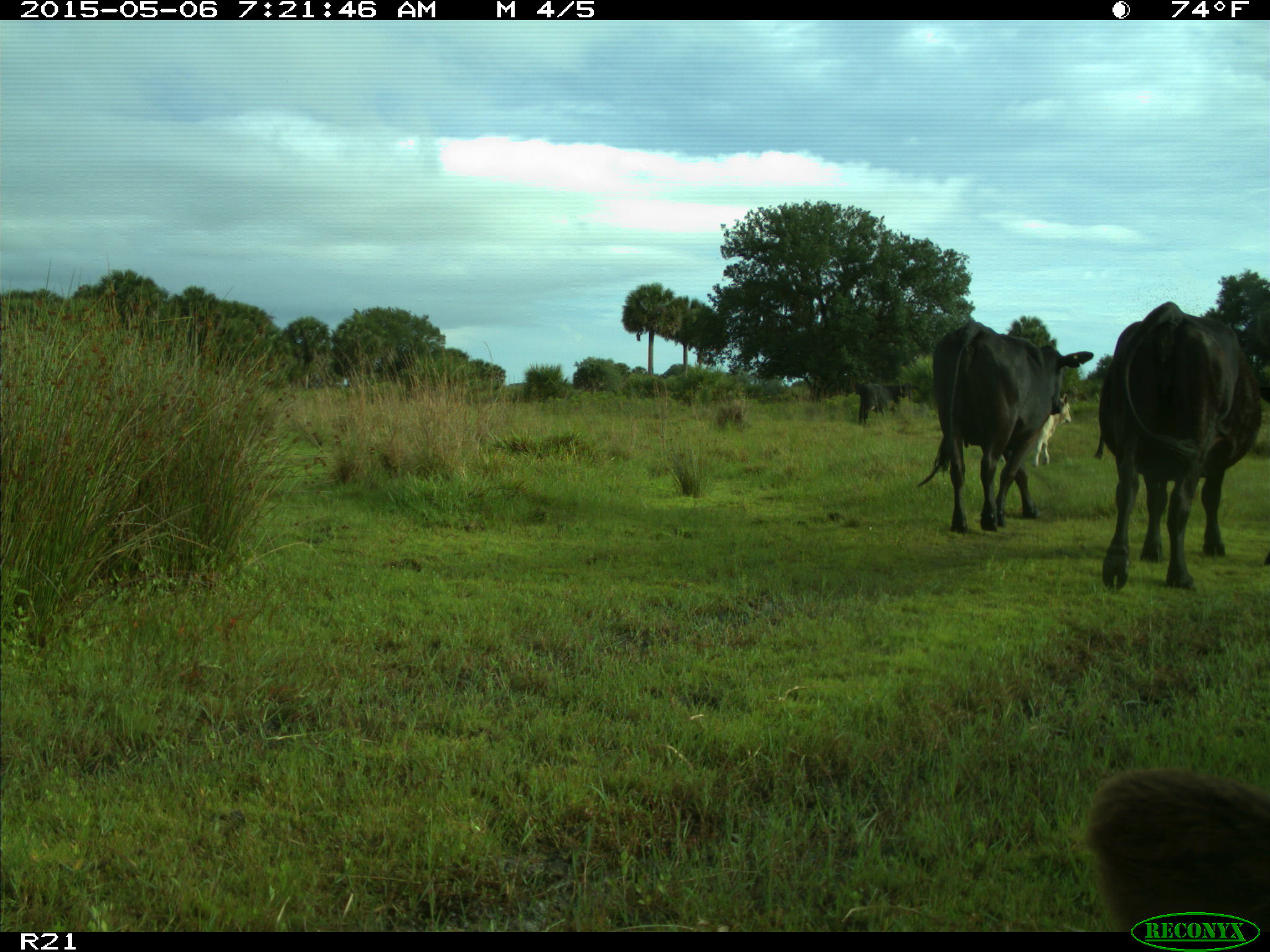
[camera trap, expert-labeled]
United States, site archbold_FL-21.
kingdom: Animalia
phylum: Chordata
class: Mammalia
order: Artiodactyla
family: Bovidae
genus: Bos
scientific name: Bos taurus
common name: domestic cow